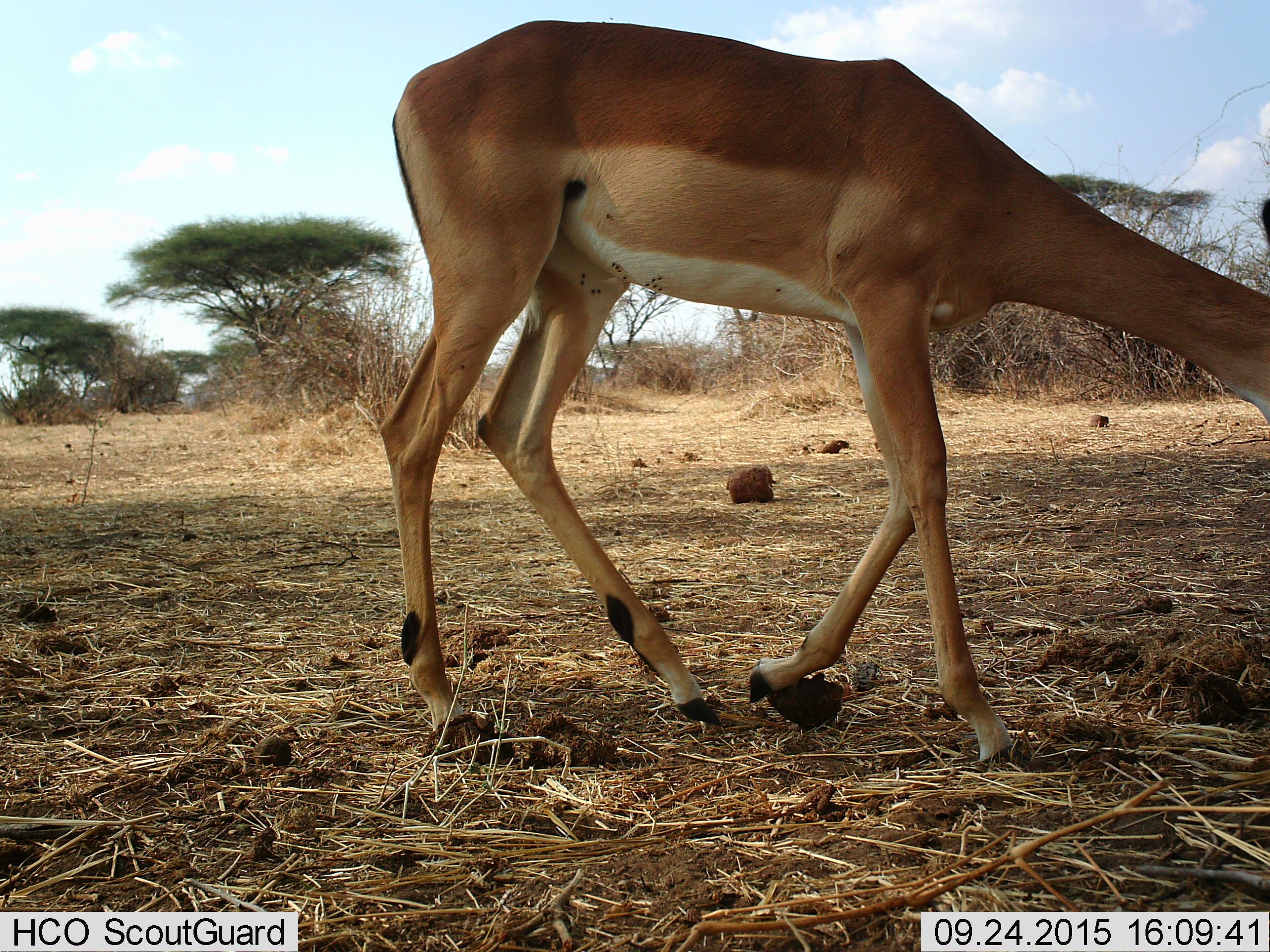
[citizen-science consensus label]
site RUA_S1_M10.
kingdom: Animalia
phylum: Chordata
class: Mammalia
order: Artiodactyla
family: Bovidae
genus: Aepyceros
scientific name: Aepyceros melampus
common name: impala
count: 1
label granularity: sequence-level